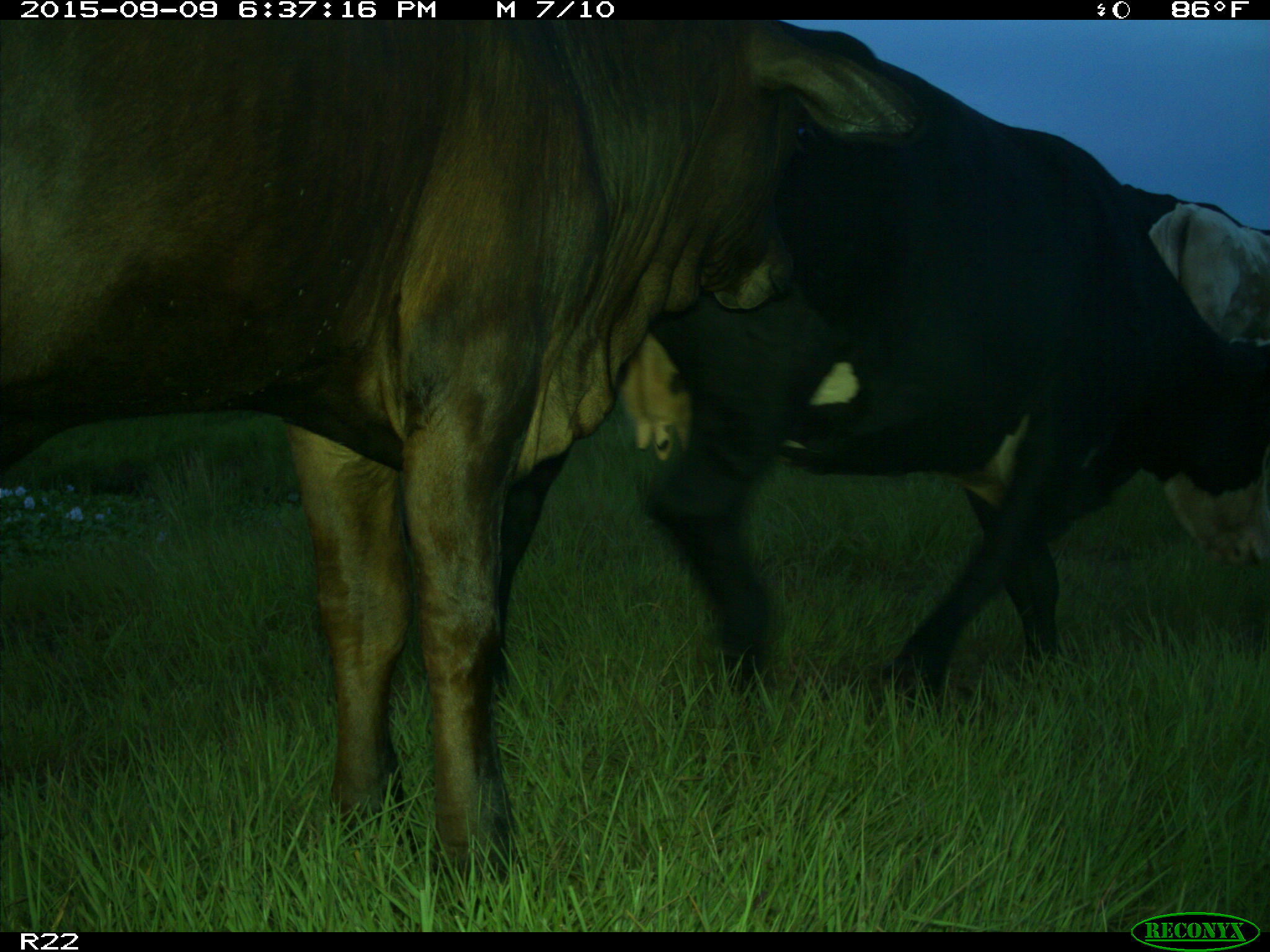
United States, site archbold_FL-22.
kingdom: Animalia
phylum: Chordata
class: Mammalia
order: Artiodactyla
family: Bovidae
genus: Bos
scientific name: Bos taurus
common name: domestic cow